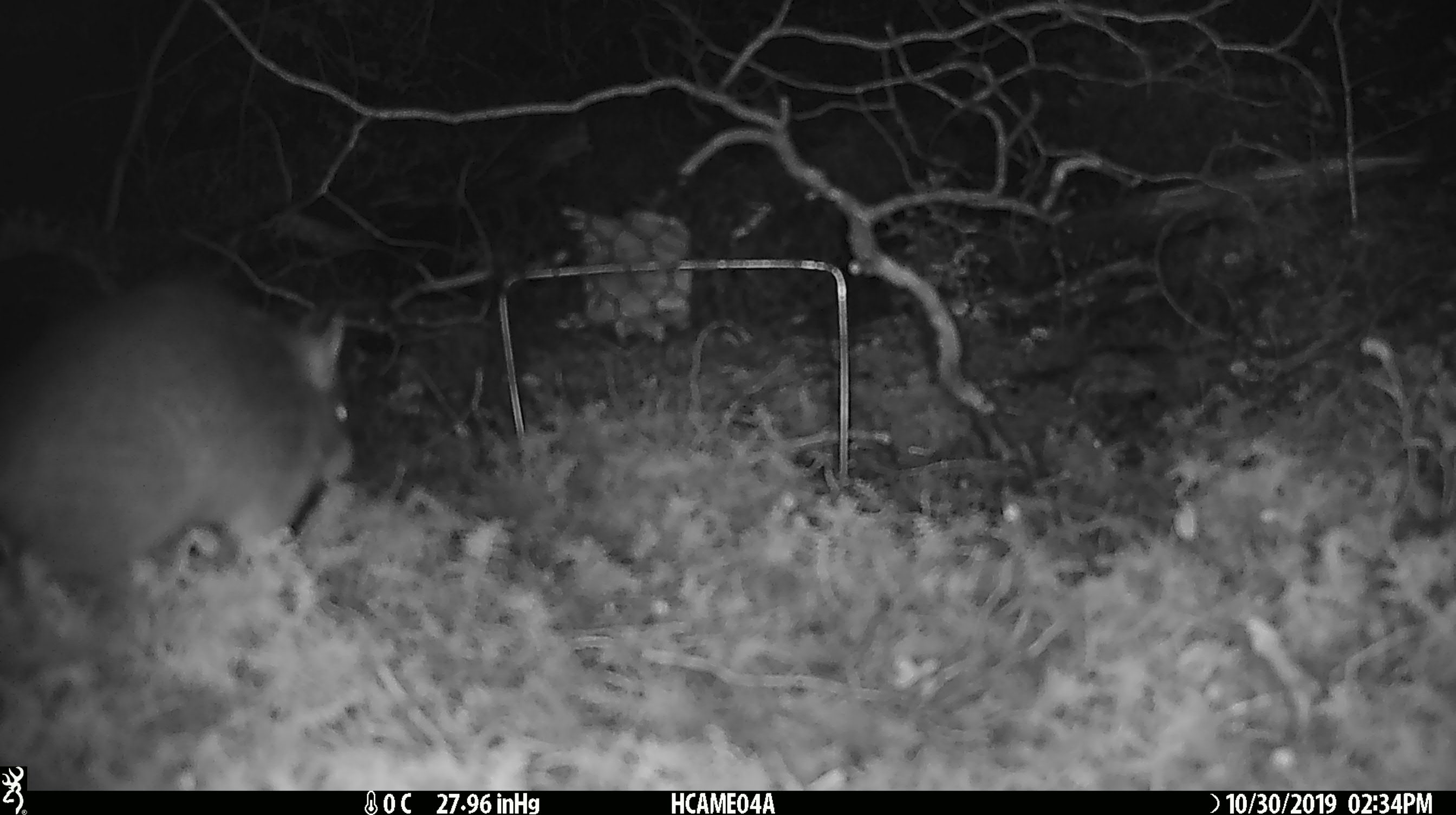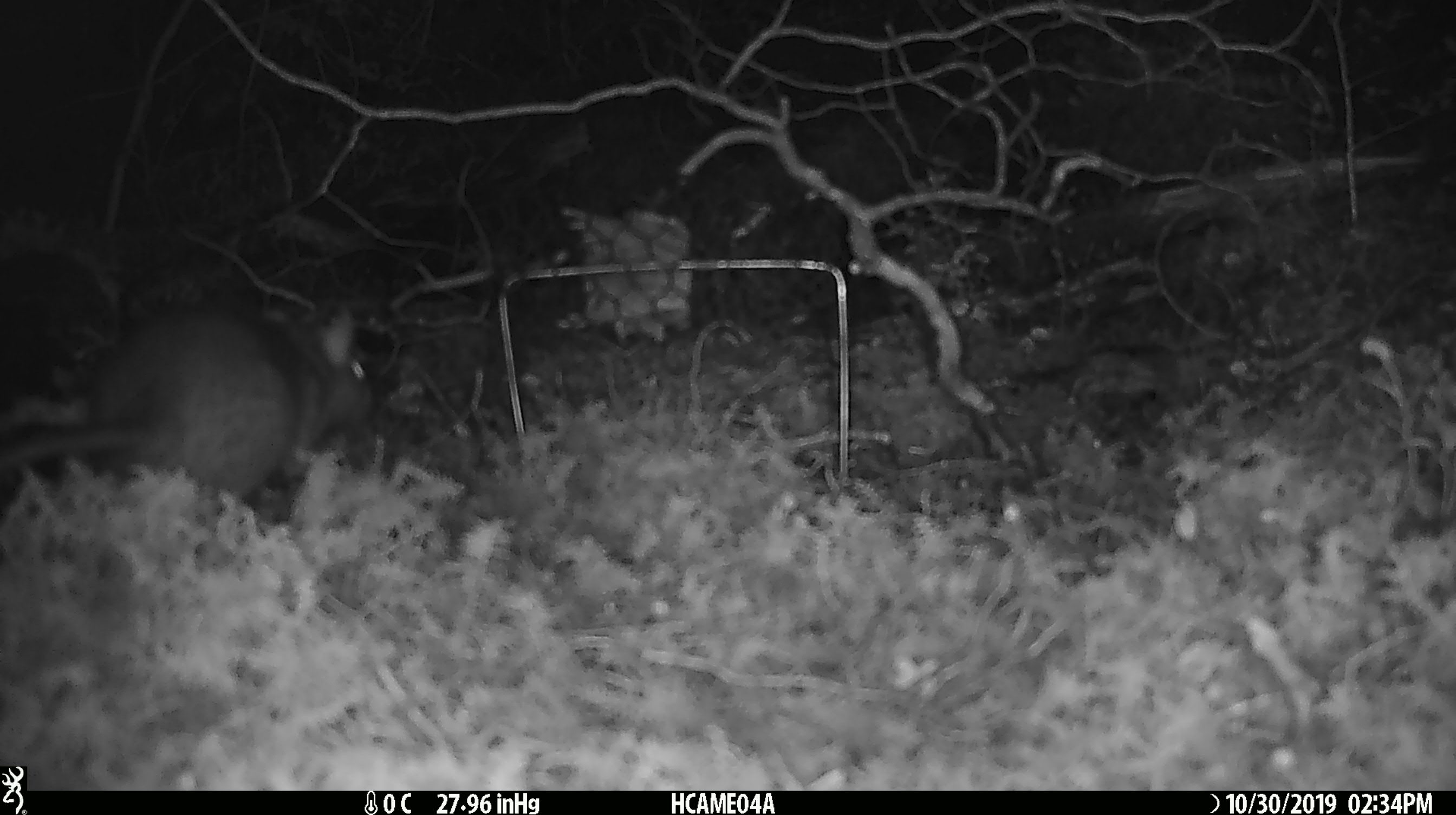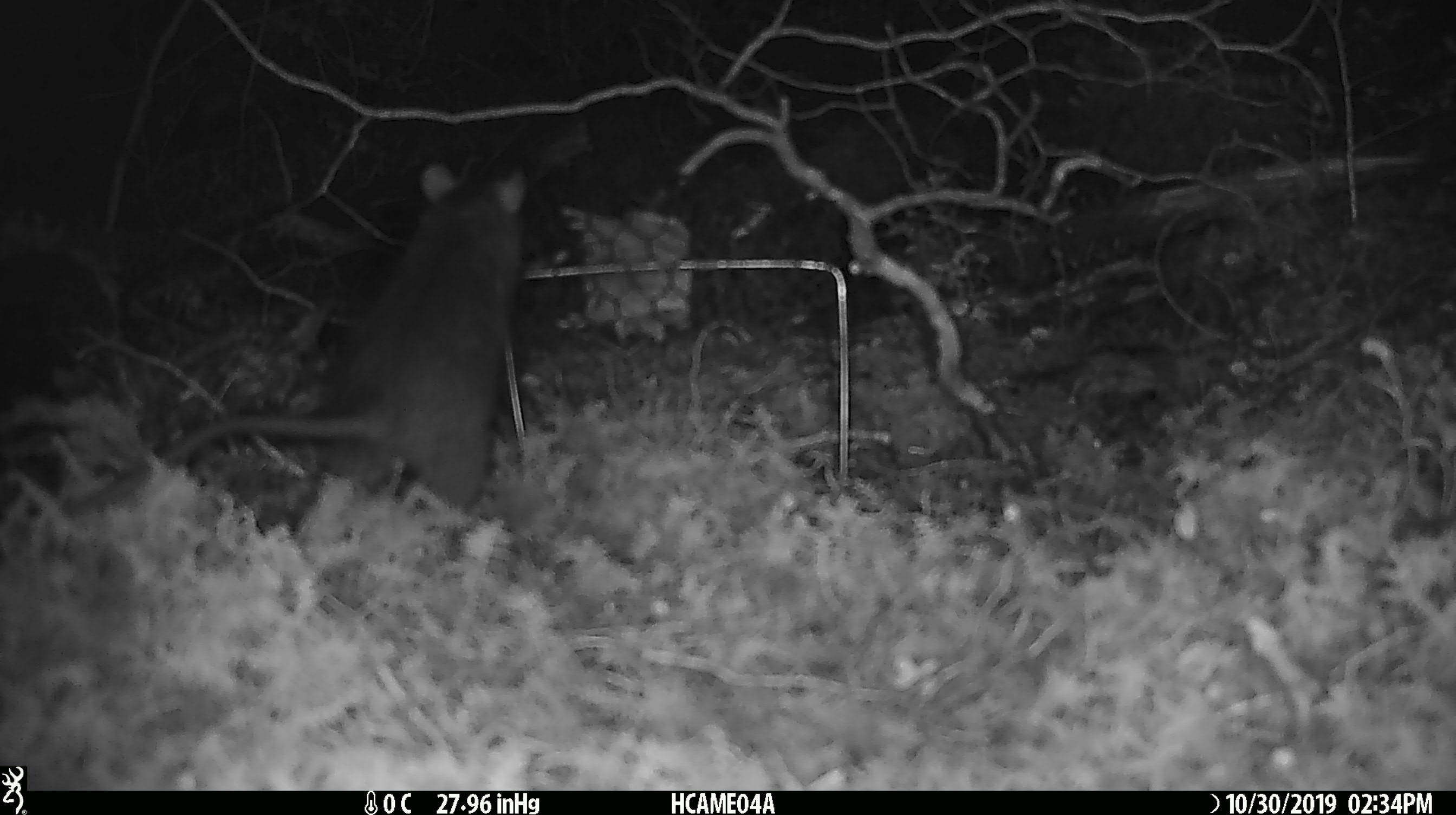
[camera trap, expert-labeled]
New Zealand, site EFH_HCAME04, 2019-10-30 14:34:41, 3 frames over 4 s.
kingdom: Animalia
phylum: Chordata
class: Mammalia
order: Rodentia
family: Muridae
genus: Rattus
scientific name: Rattus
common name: rat